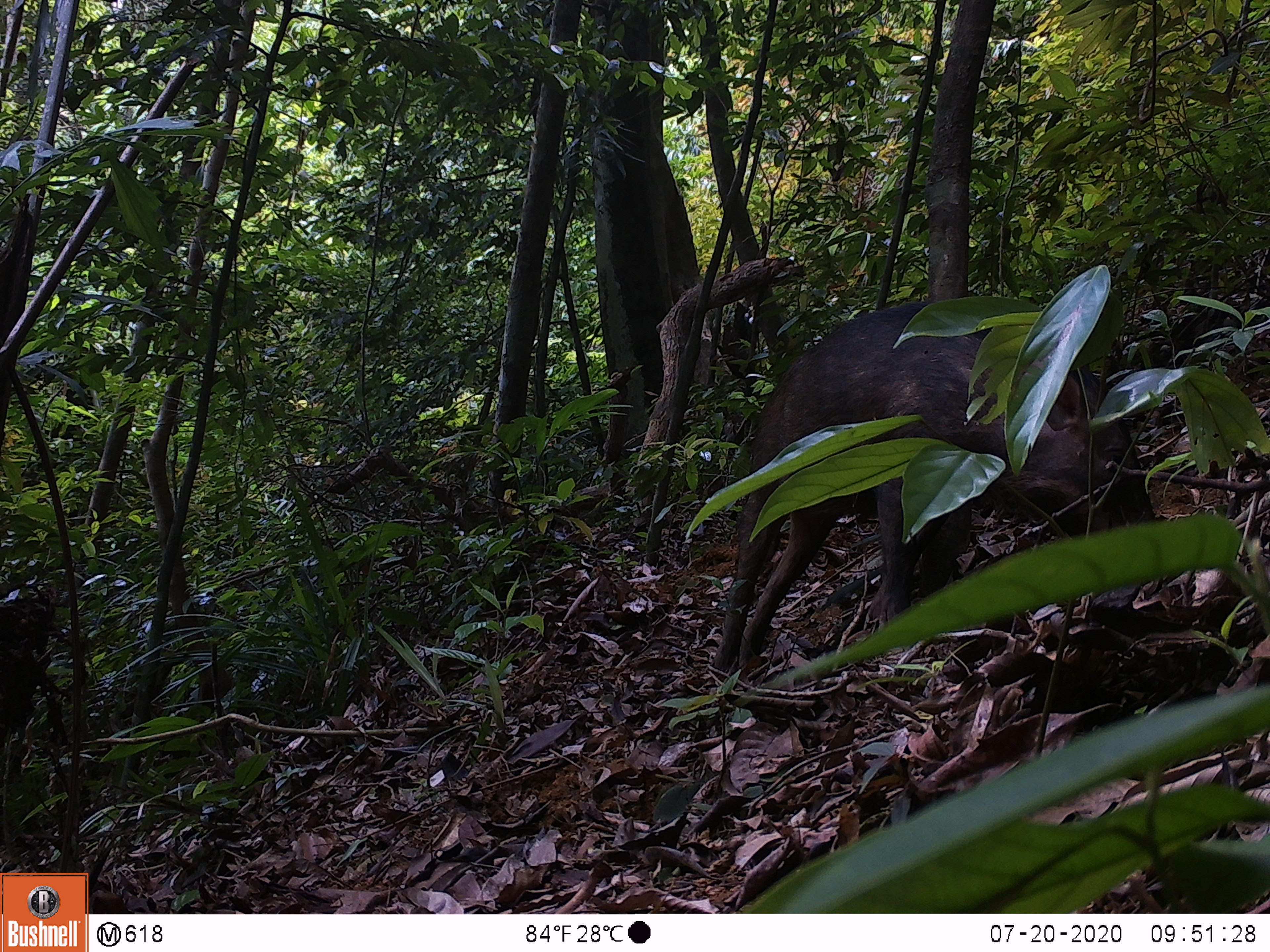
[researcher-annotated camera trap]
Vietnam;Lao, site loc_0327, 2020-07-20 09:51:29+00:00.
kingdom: Animalia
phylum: Chordata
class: Mammalia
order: Artiodactyla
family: Suidae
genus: Sus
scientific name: Sus scrofa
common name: eurasian wild pig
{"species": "eurasian wild pig (Sus scrofa)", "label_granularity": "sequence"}